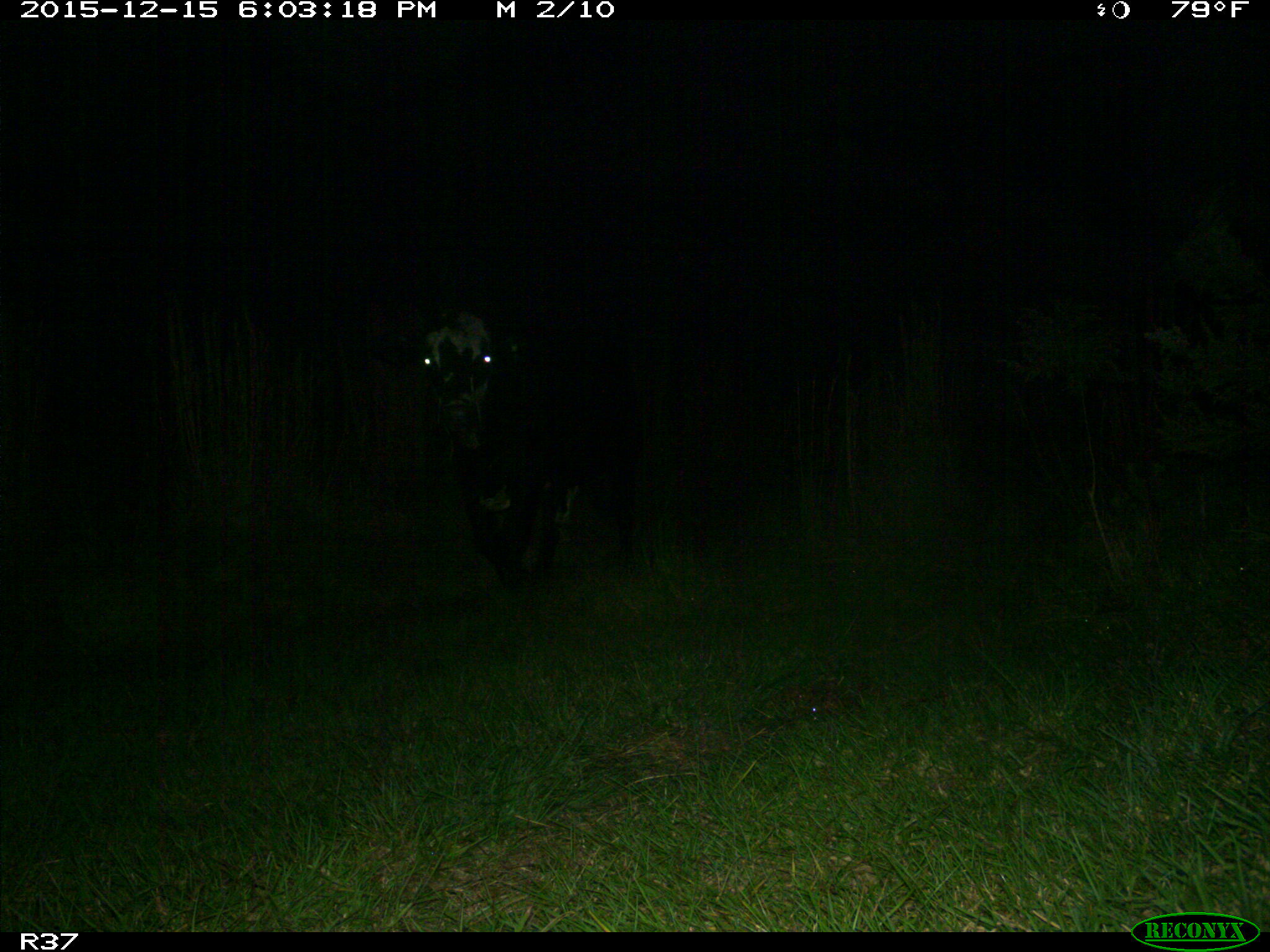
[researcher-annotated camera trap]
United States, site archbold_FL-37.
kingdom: Animalia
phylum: Chordata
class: Mammalia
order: Artiodactyla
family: Bovidae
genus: Bos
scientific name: Bos taurus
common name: domestic cow